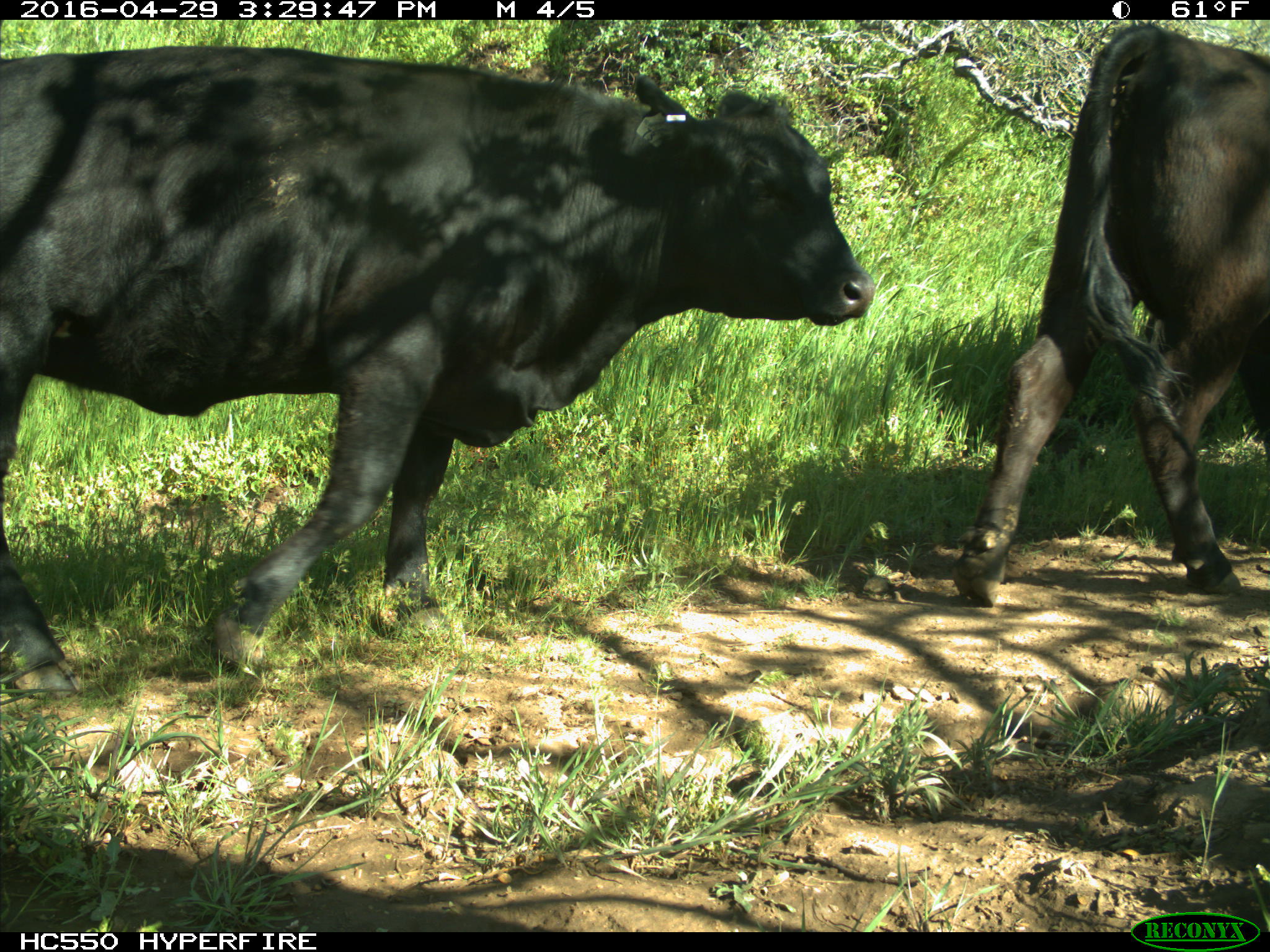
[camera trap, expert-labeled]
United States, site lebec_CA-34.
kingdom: Animalia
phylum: Chordata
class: Mammalia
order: Artiodactyla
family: Bovidae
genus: Bos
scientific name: Bos taurus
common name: domestic cow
Bos taurus (domestic cow).